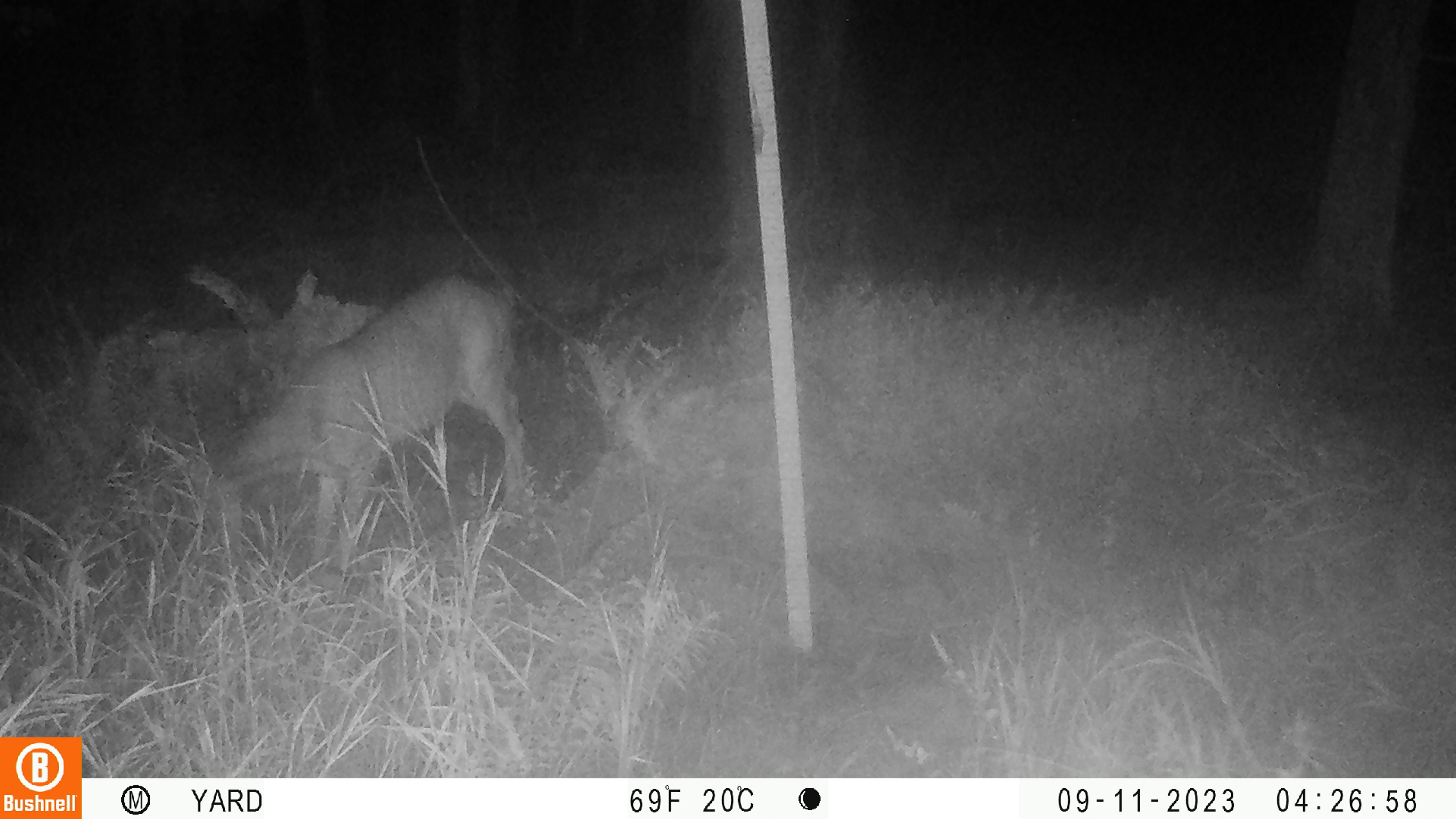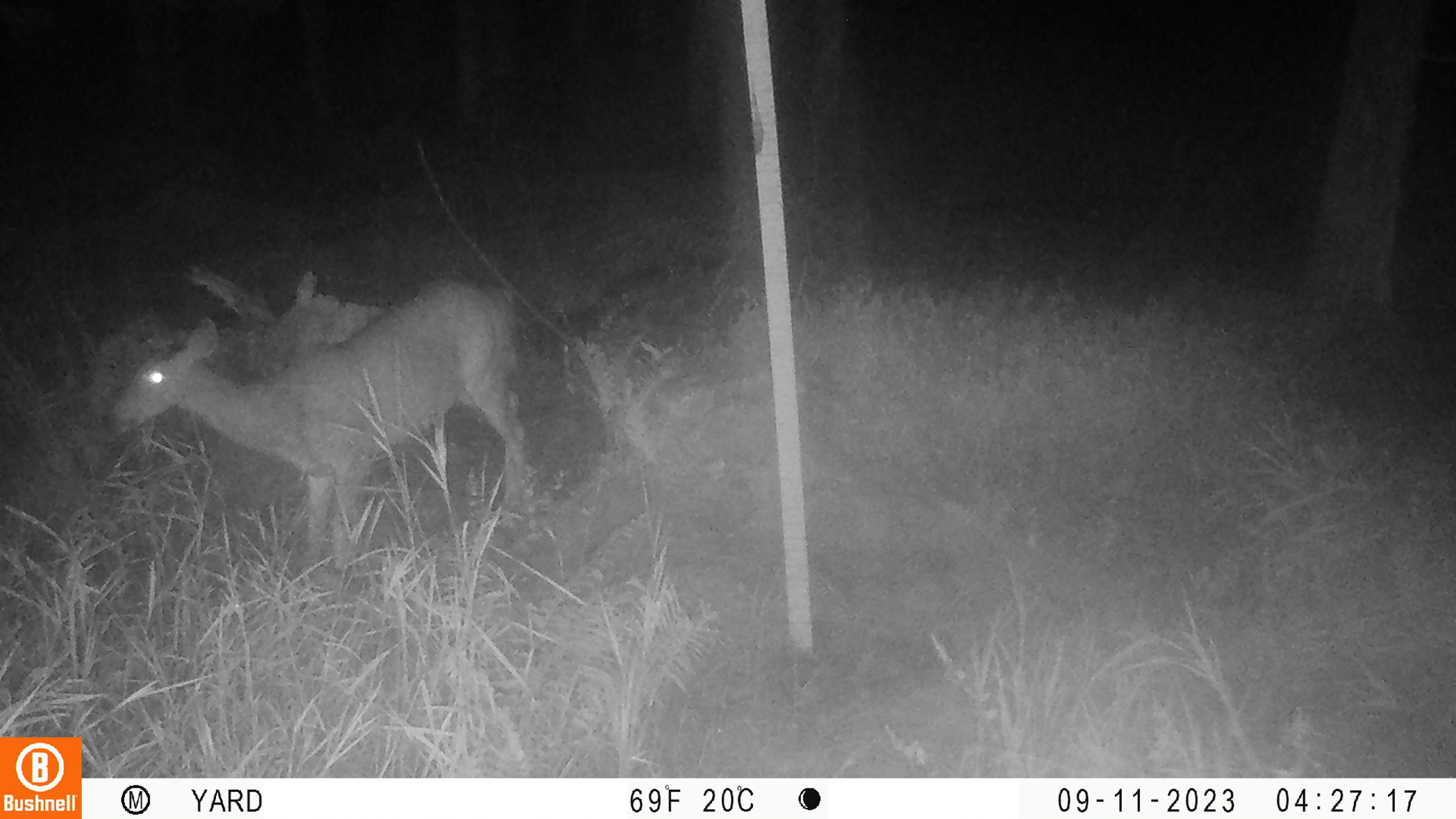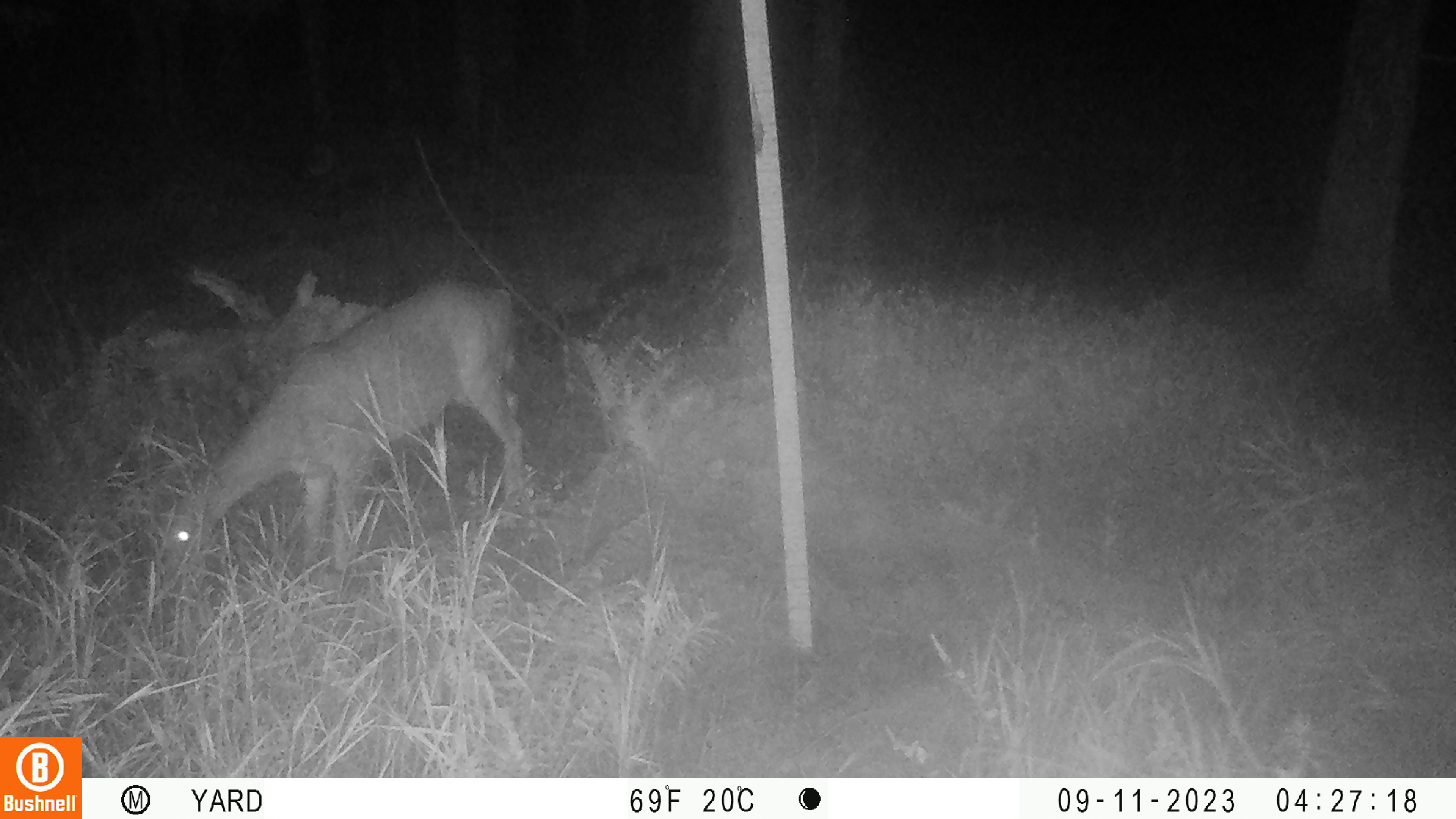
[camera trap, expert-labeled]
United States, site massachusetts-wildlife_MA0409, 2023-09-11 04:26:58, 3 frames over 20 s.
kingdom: Animalia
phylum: Chordata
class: Mammalia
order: Artiodactyla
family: Cervidae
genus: Odocoileus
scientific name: Odocoileus virginianus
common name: white-tailed deer